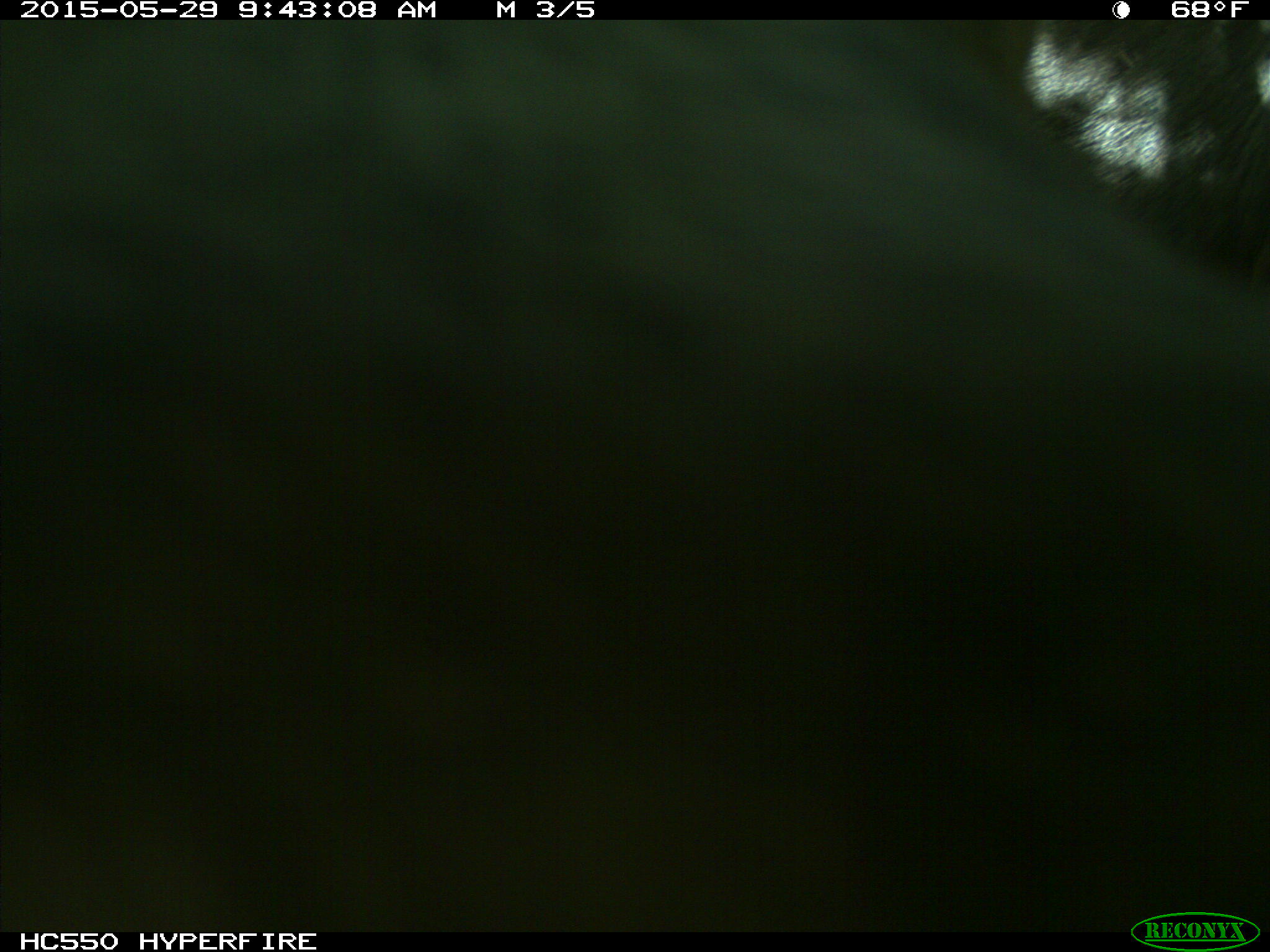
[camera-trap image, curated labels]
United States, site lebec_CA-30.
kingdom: Animalia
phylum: Chordata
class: Mammalia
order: Artiodactyla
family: Bovidae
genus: Bos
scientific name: Bos taurus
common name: domestic cow